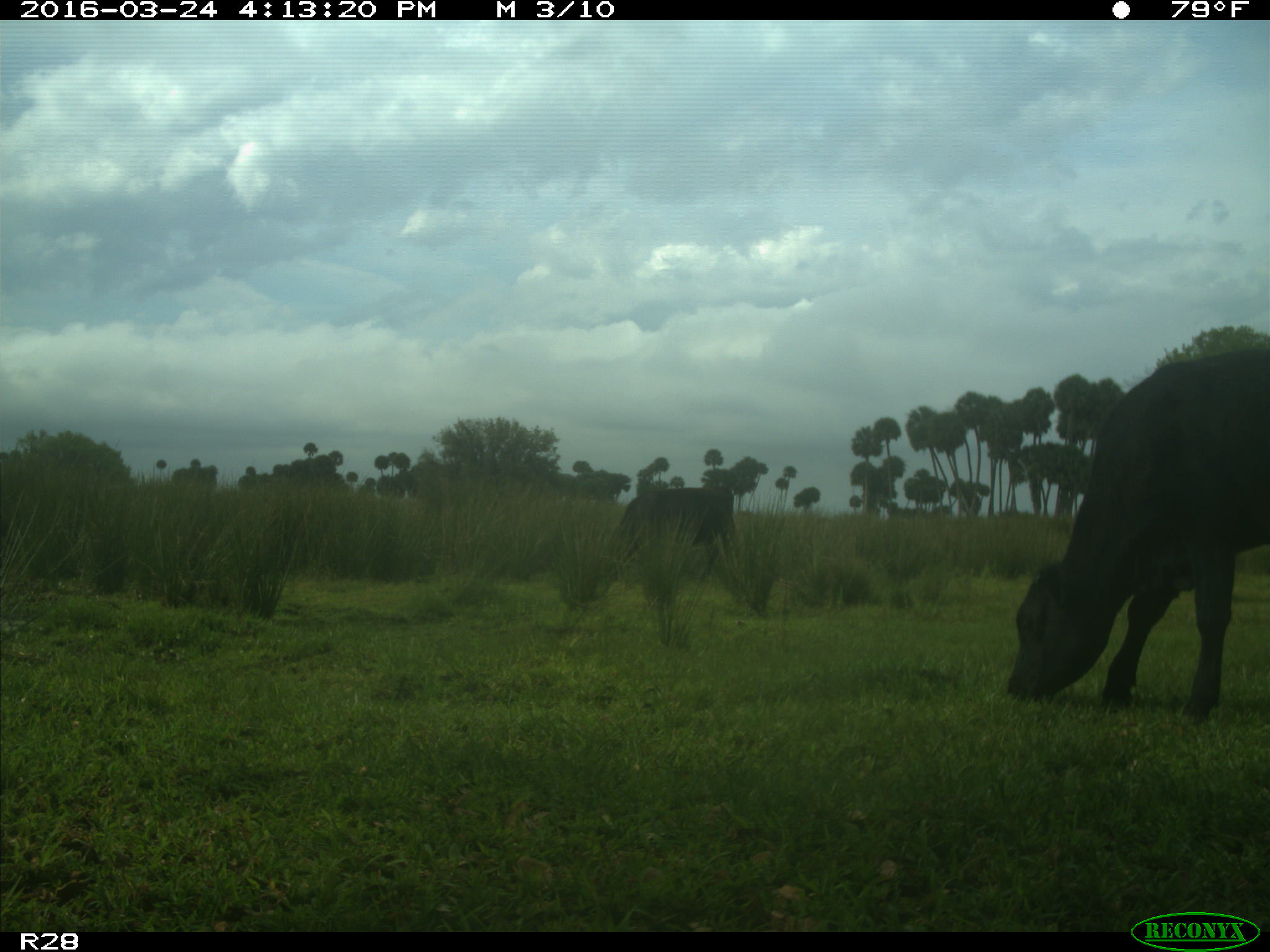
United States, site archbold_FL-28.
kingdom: Animalia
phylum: Chordata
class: Mammalia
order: Artiodactyla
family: Bovidae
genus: Bos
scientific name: Bos taurus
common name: domestic cow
Bos taurus (domestic cow).